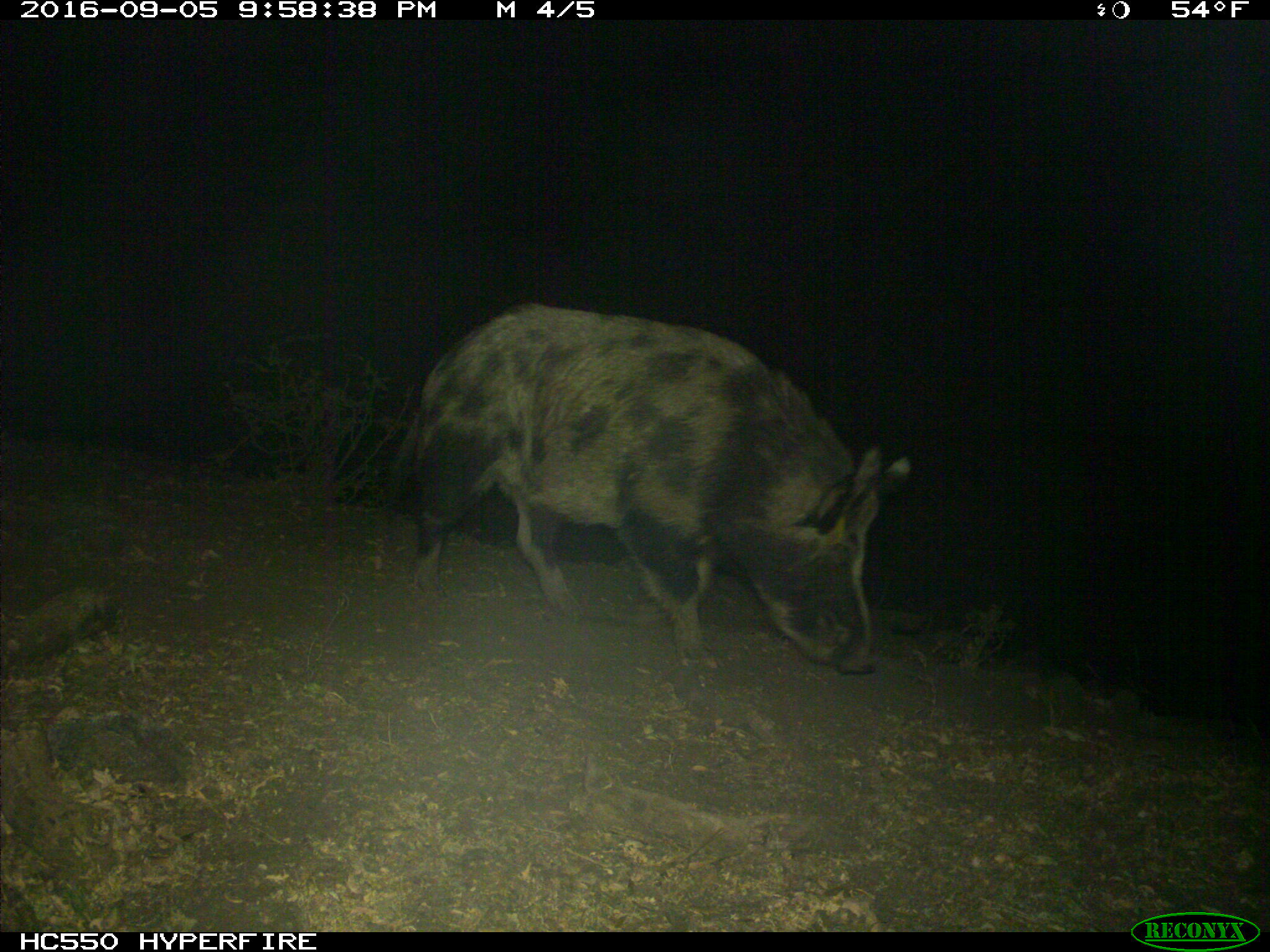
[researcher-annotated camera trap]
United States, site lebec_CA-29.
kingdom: Animalia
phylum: Chordata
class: Mammalia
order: Artiodactyla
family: Suidae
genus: Sus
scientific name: Sus scrofa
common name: wild boar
Sus scrofa (wild boar).